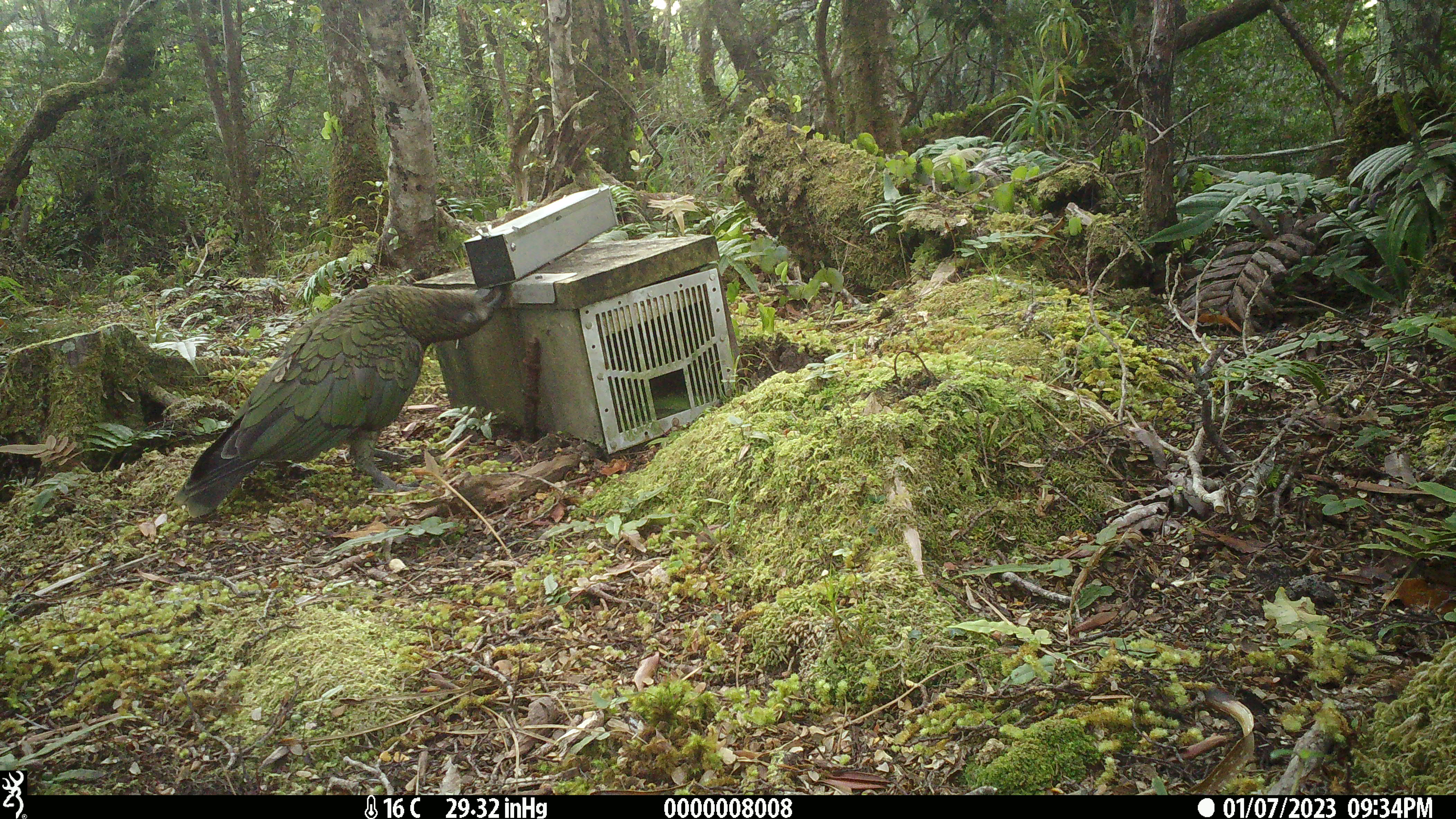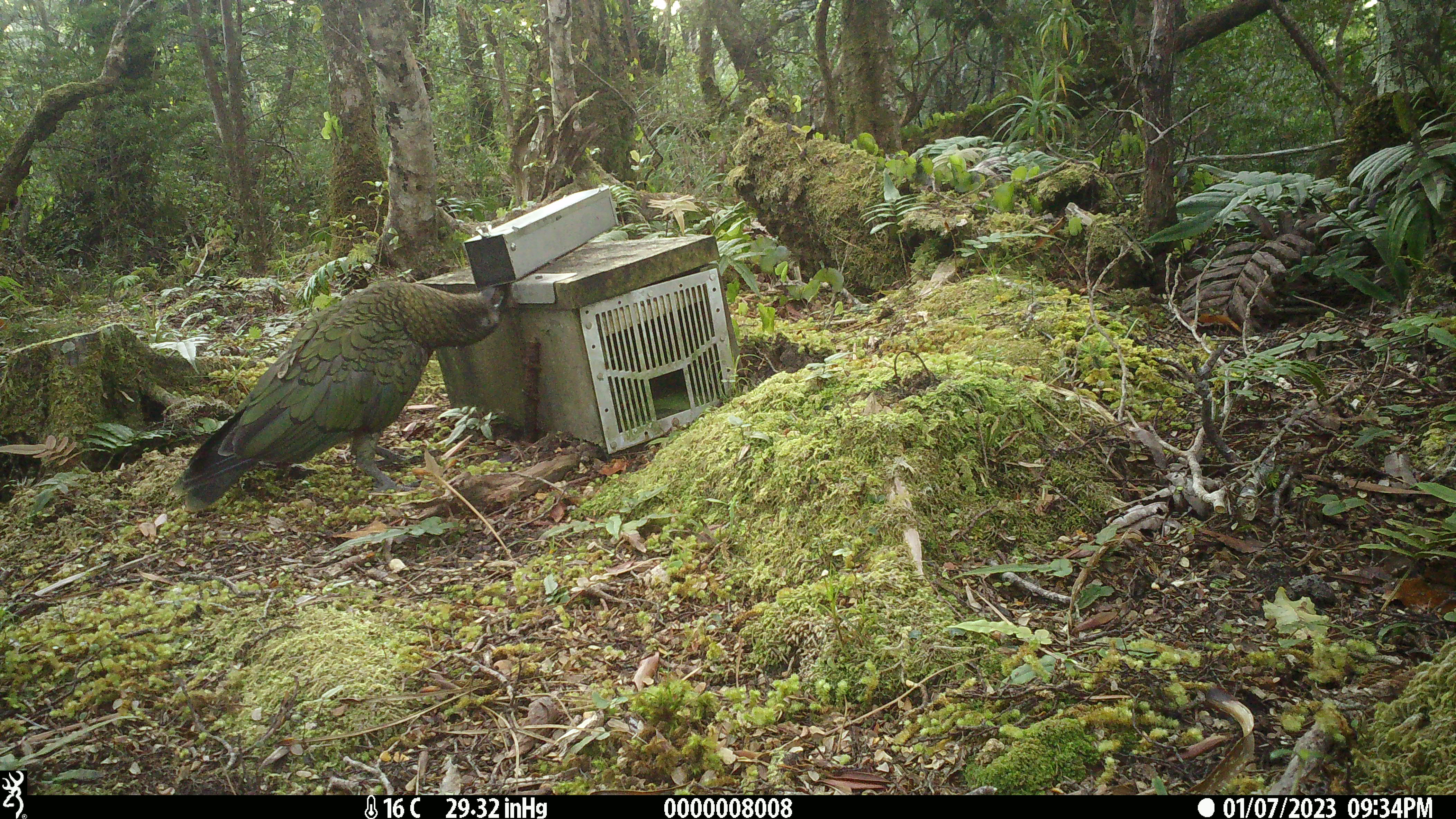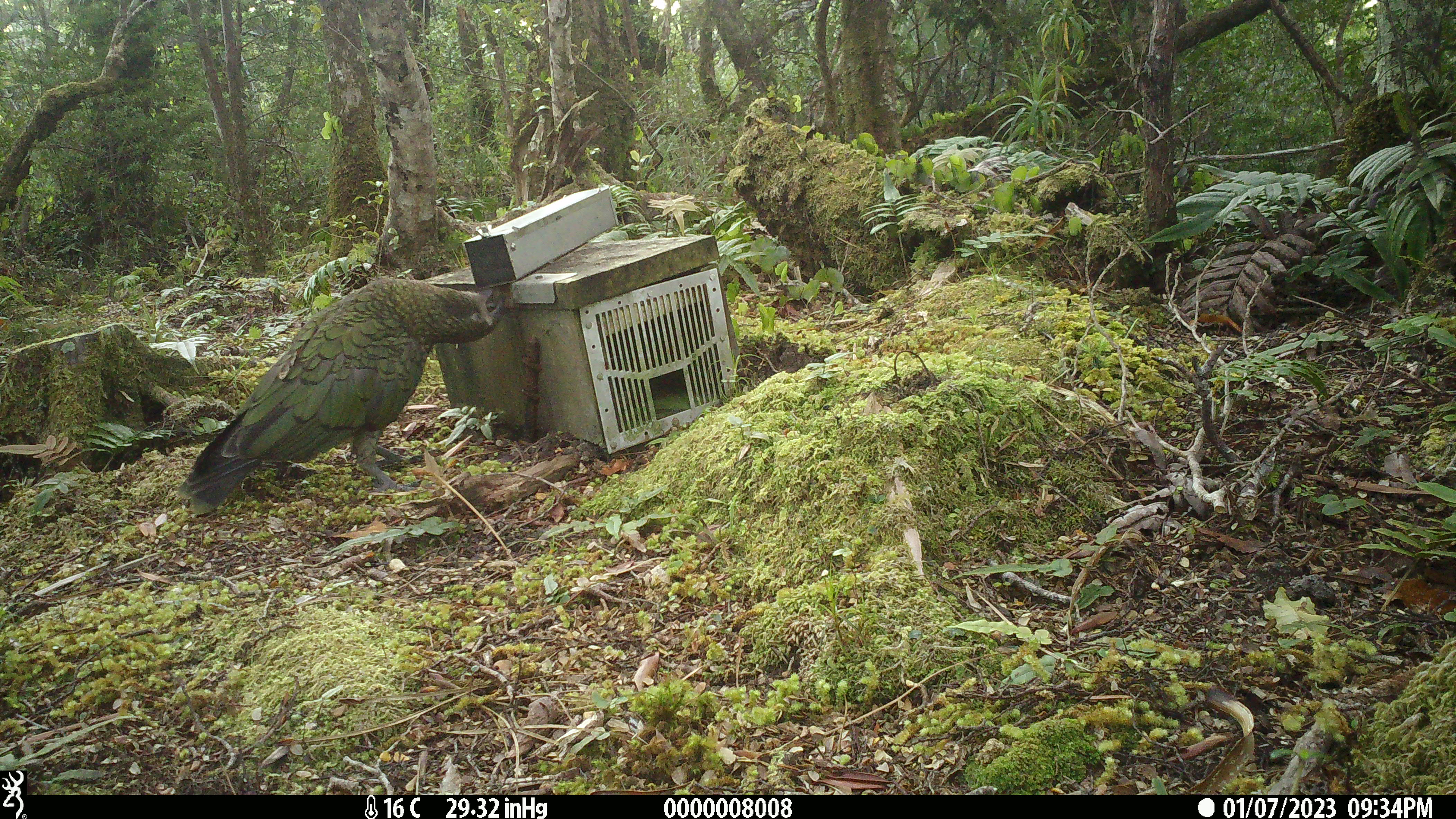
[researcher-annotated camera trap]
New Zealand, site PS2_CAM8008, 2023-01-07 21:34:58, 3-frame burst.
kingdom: Animalia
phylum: Chordata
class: Aves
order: Psittaciformes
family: Strigopidae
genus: Nestor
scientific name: Nestor notabilis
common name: kea